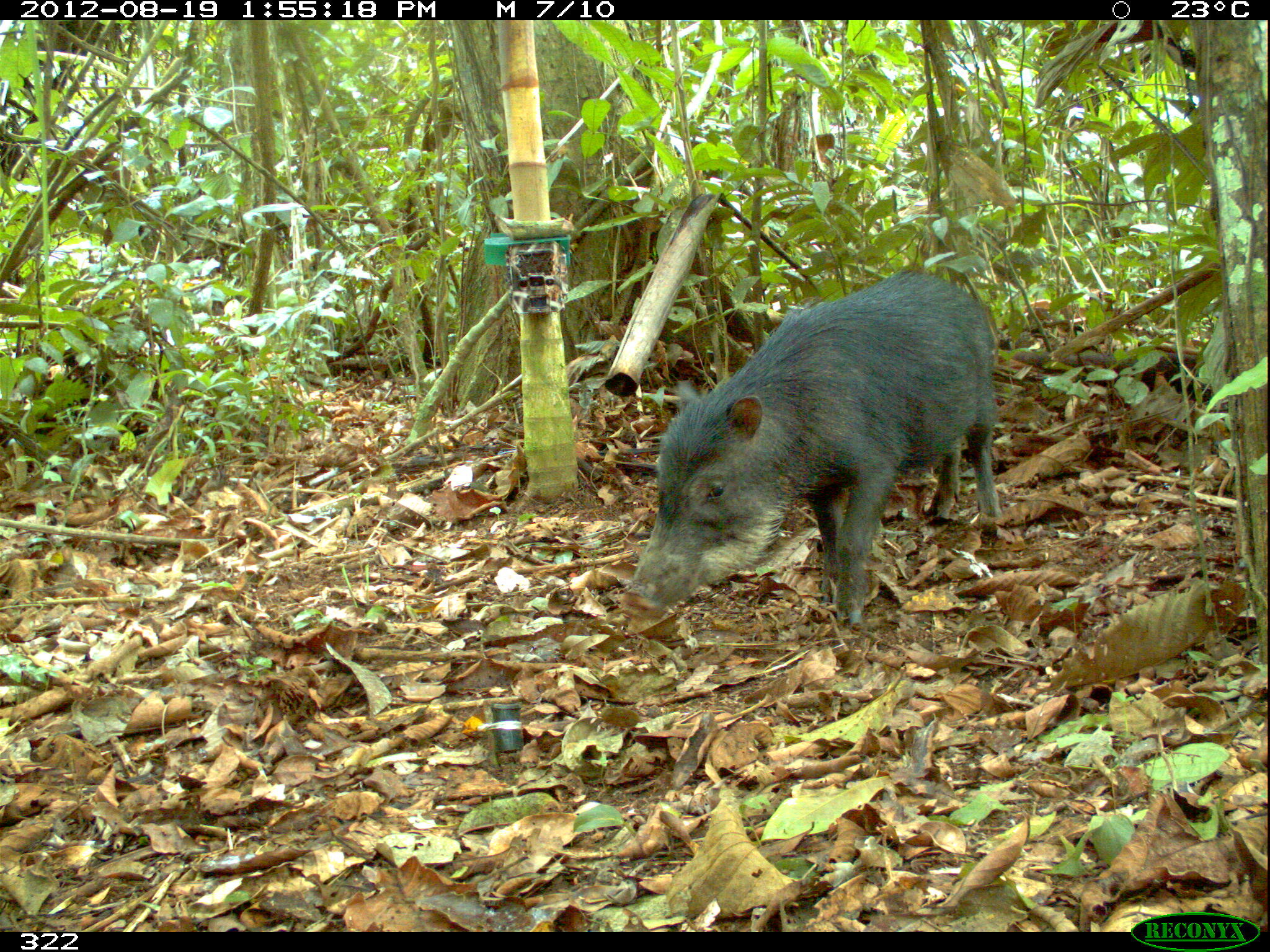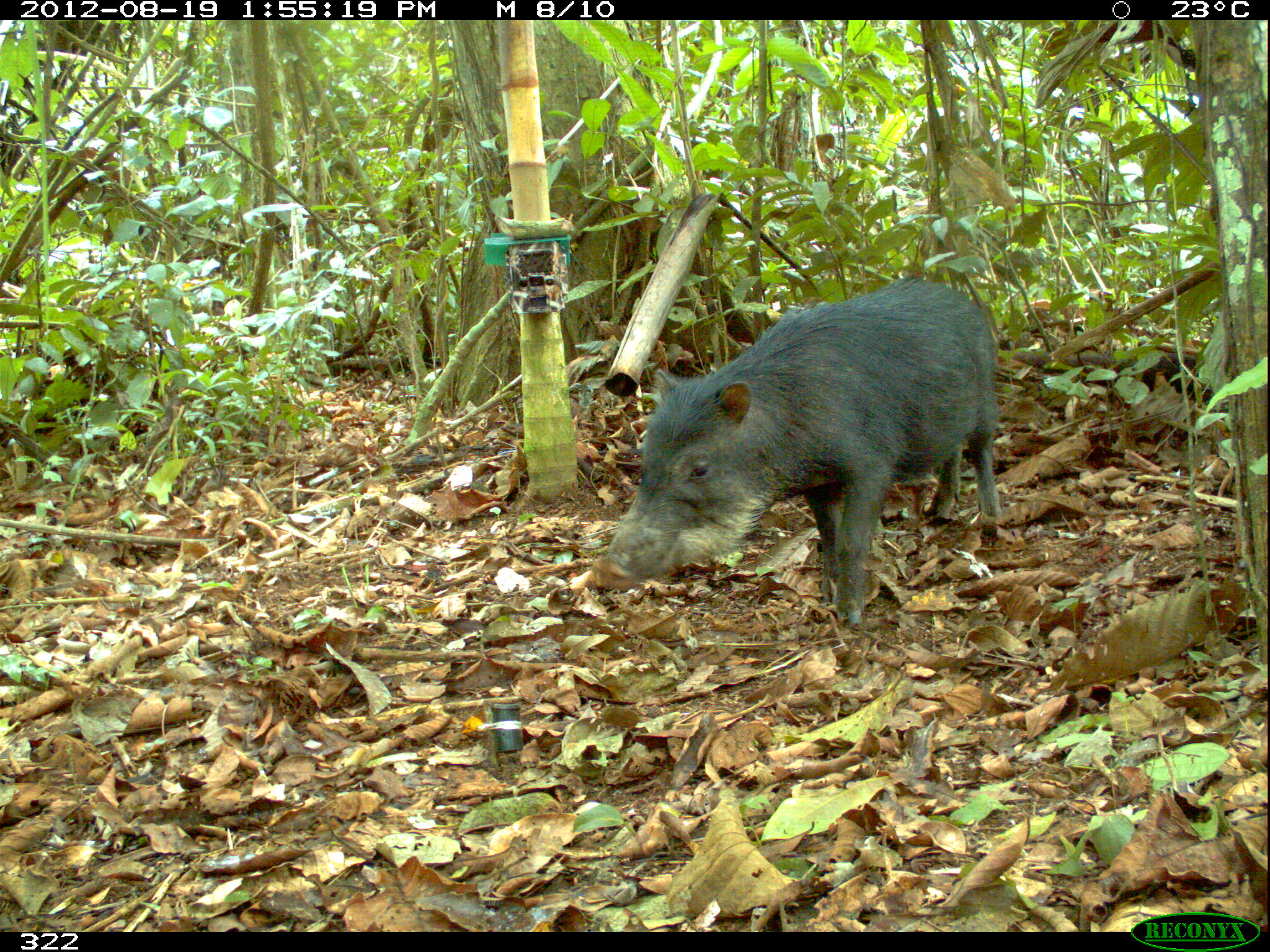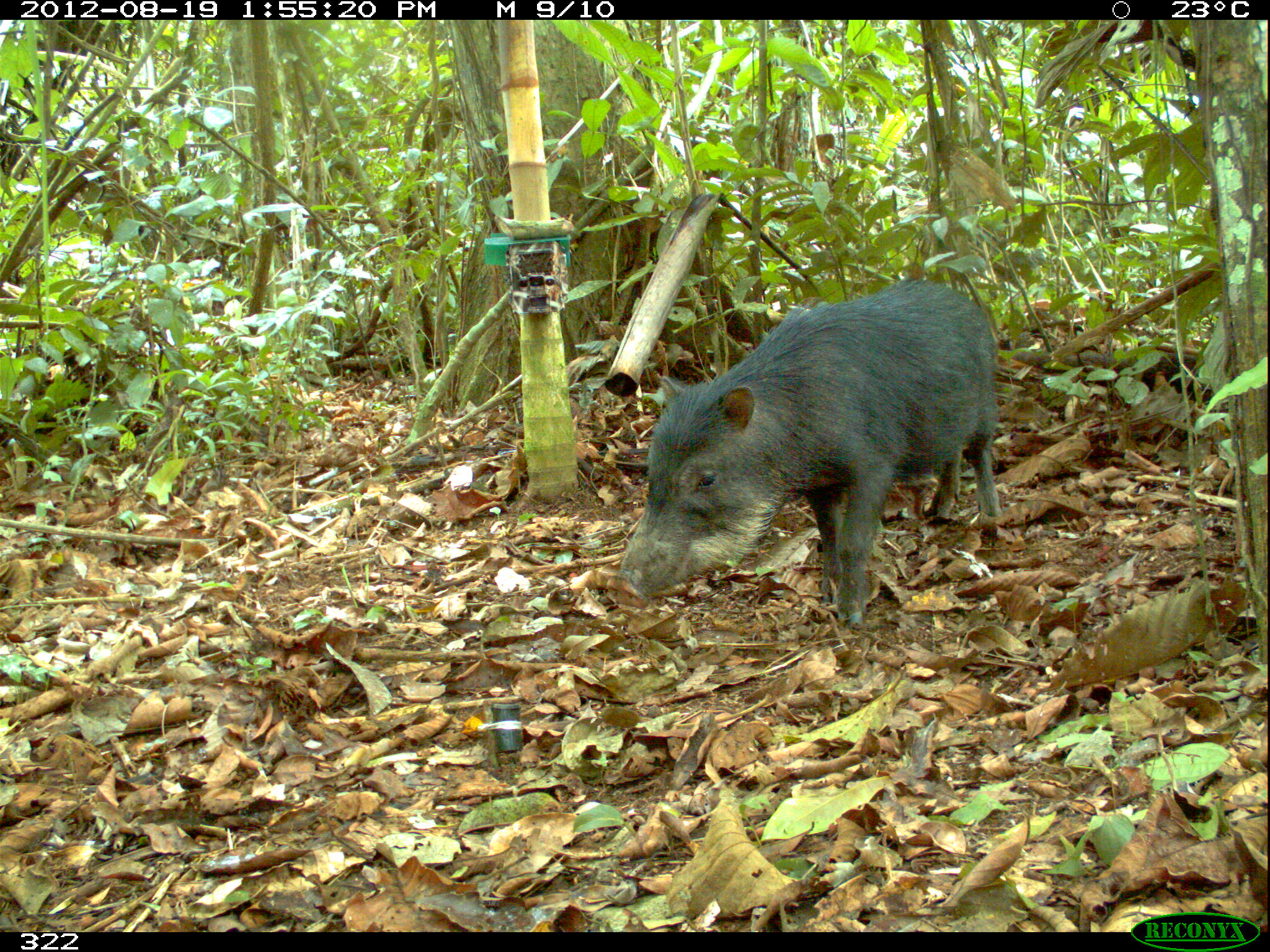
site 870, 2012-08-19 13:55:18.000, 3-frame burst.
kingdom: Animalia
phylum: Chordata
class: Mammalia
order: Artiodactyla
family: Tayassuidae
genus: Tayassu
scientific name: Tayassu pecari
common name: white-lipped peccary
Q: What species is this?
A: Tayassu pecari (white-lipped peccary).